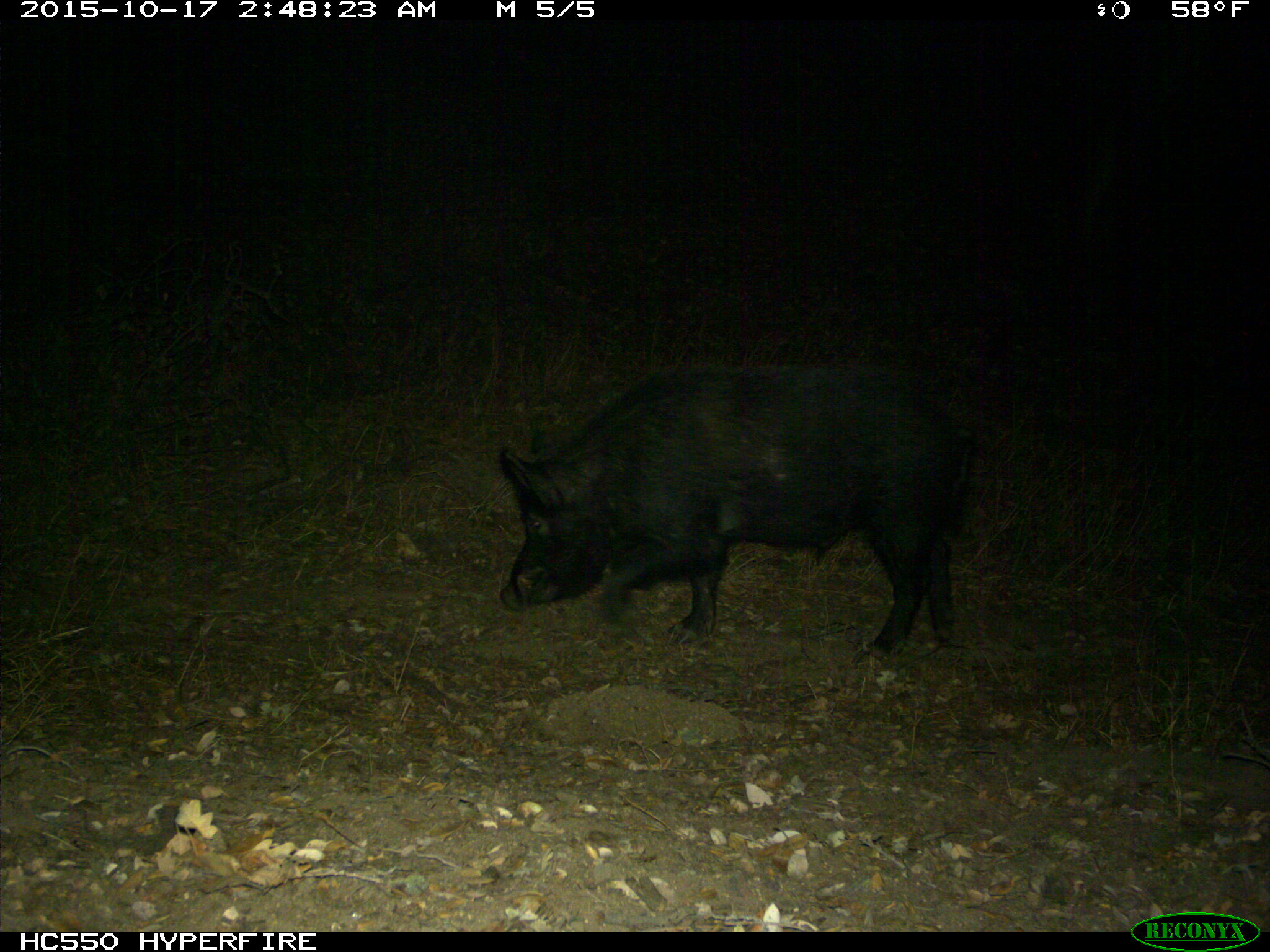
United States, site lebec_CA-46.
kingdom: Animalia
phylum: Chordata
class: Mammalia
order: Artiodactyla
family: Suidae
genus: Sus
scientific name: Sus scrofa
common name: wild boar